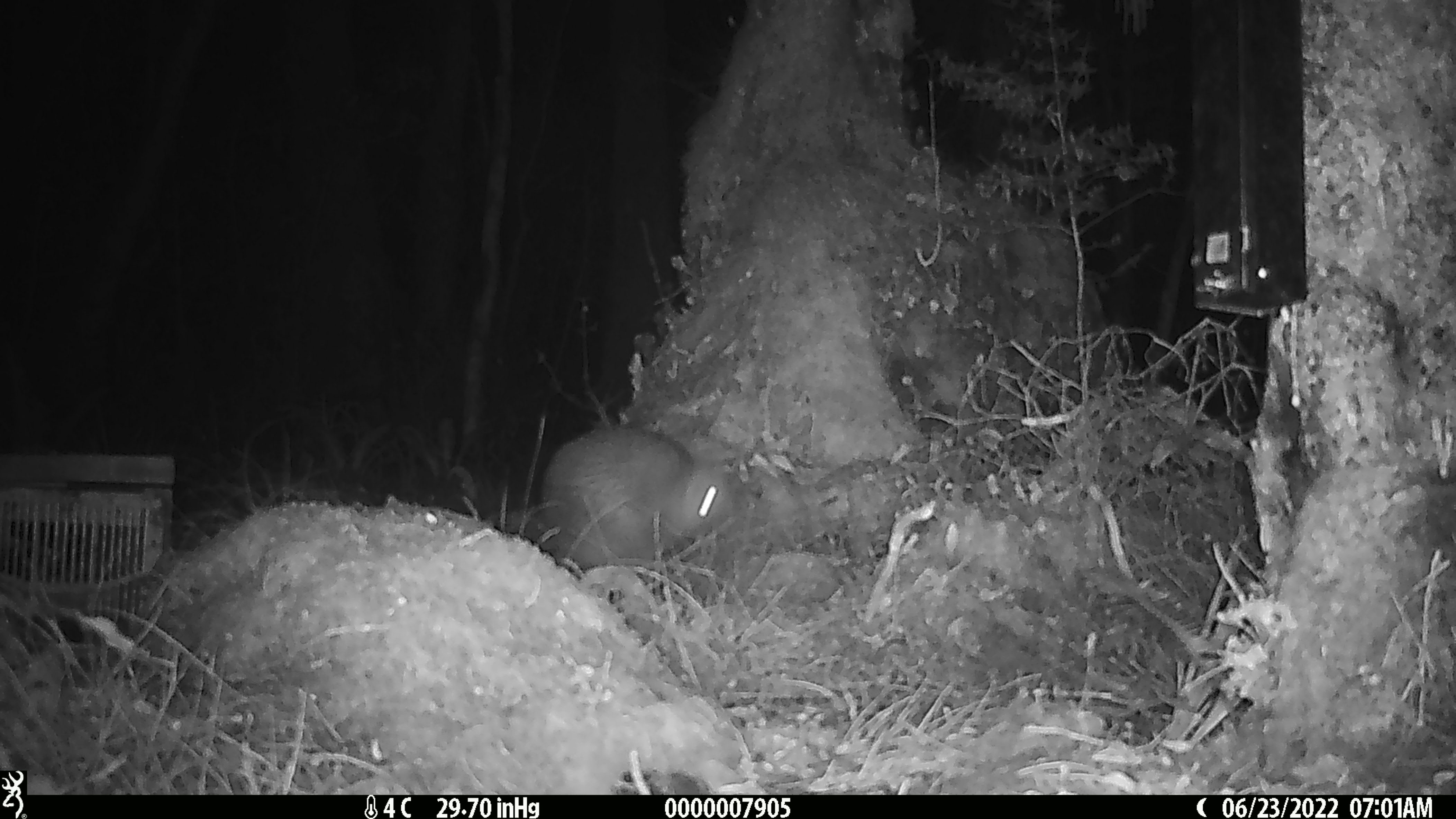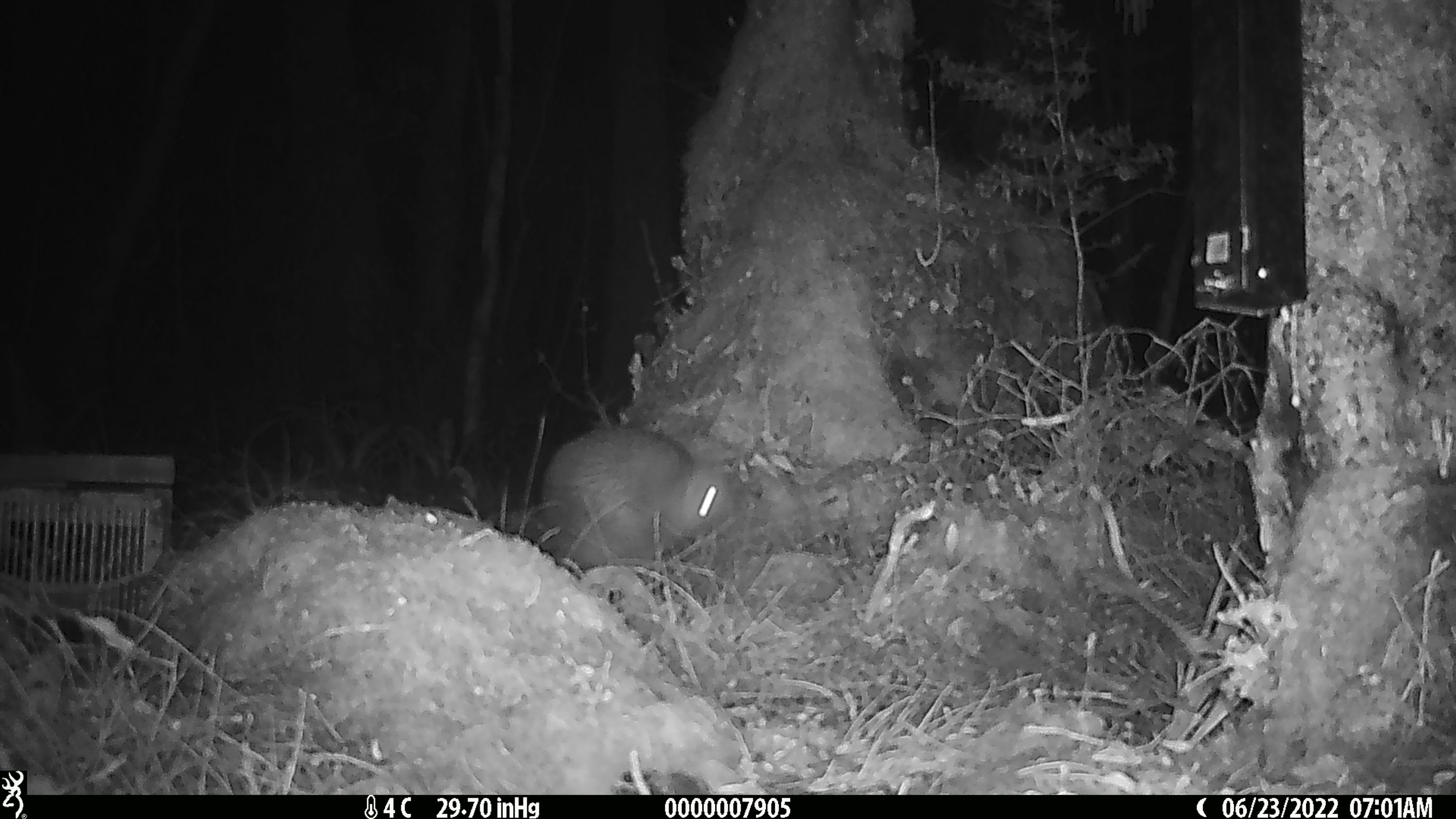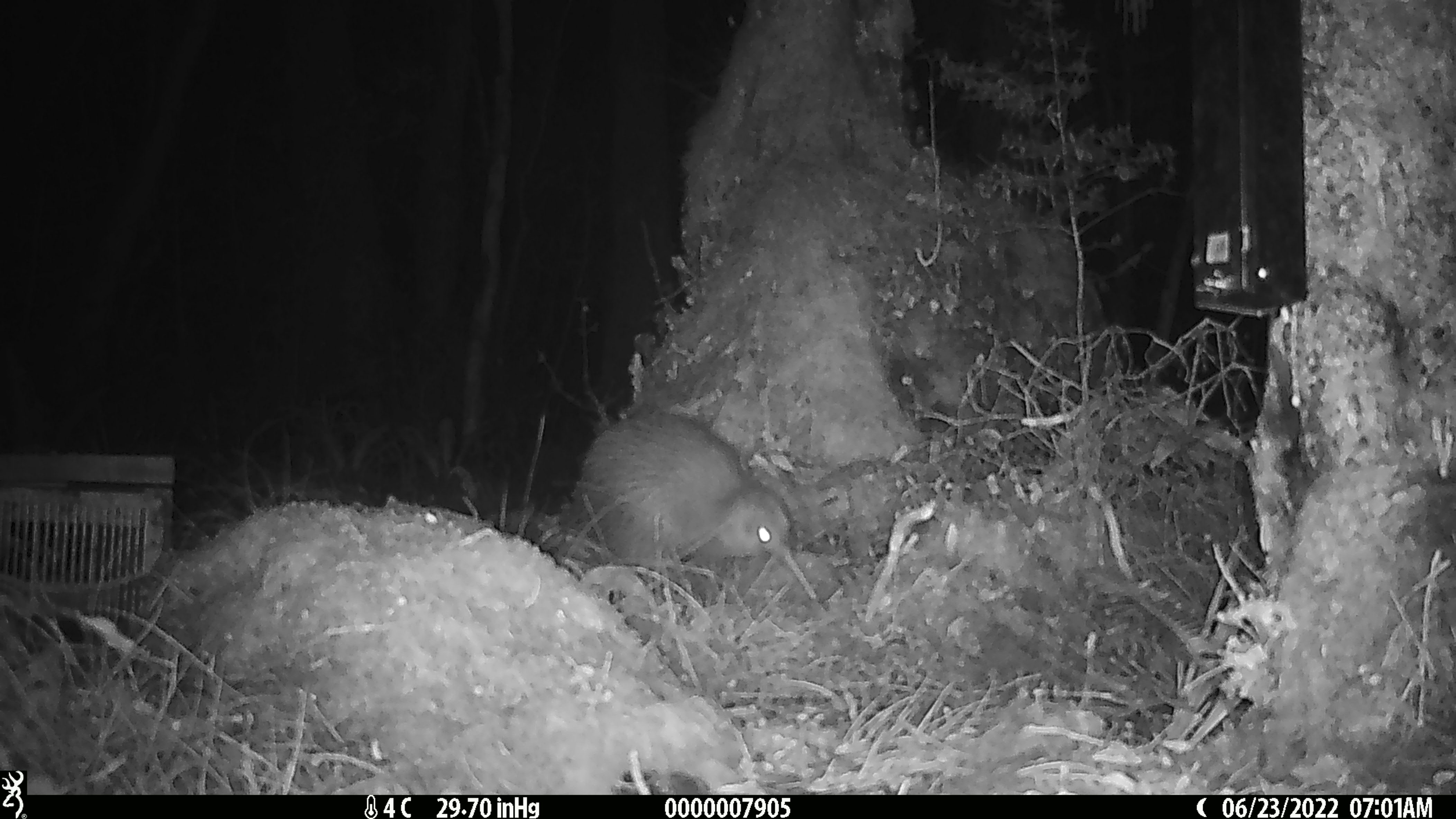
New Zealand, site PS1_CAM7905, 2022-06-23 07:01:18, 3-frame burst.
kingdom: Animalia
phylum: Chordata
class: Aves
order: Apterygiformes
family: Apterygidae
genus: Apteryx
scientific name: Apteryx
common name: kiwi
Kiwi (Apteryx).